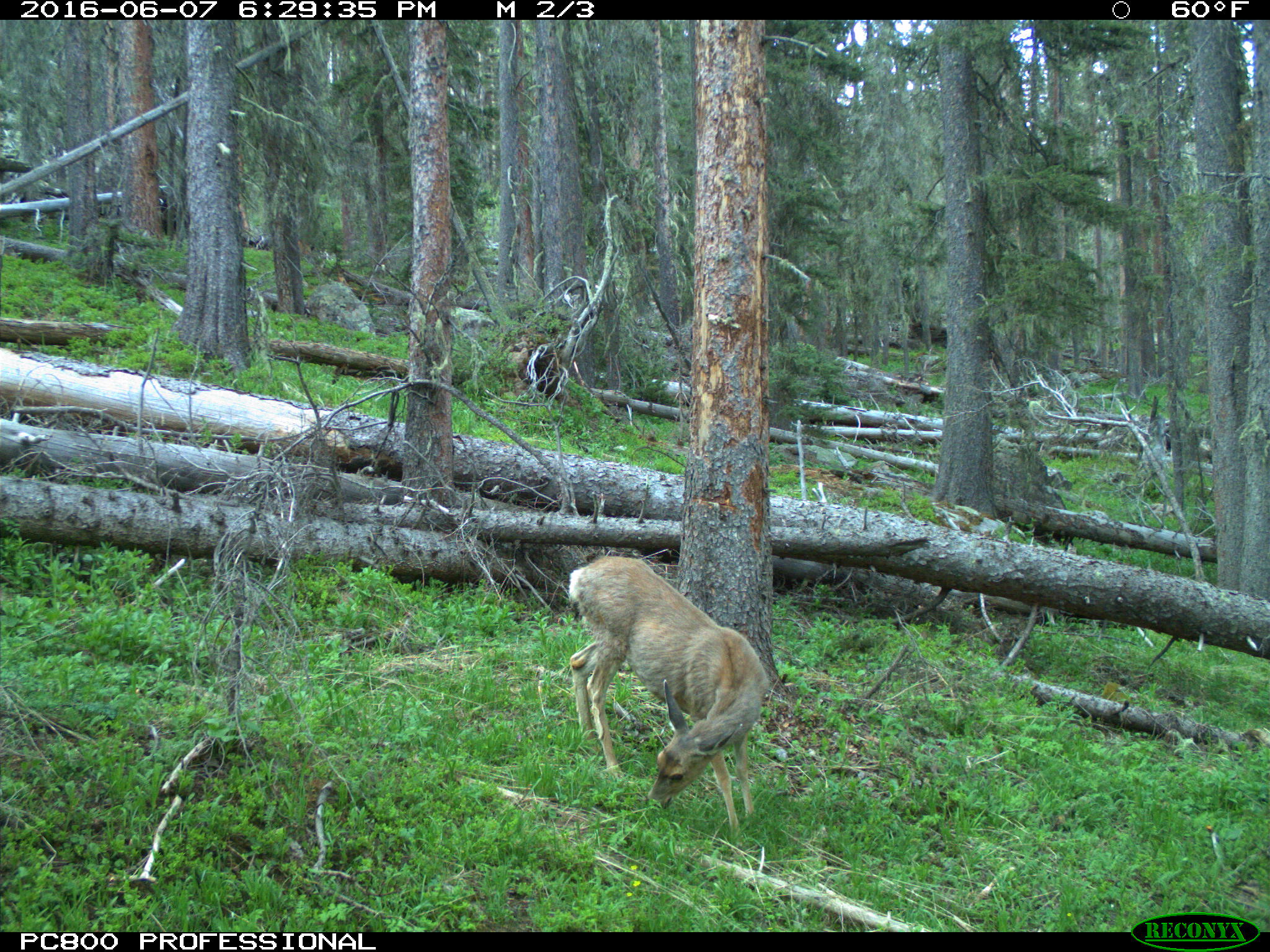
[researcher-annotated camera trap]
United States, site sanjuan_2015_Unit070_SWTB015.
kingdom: Animalia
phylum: Chordata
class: Mammalia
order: Artiodactyla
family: Cervidae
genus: Odocoileus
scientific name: Odocoileus hemionus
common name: mule deer